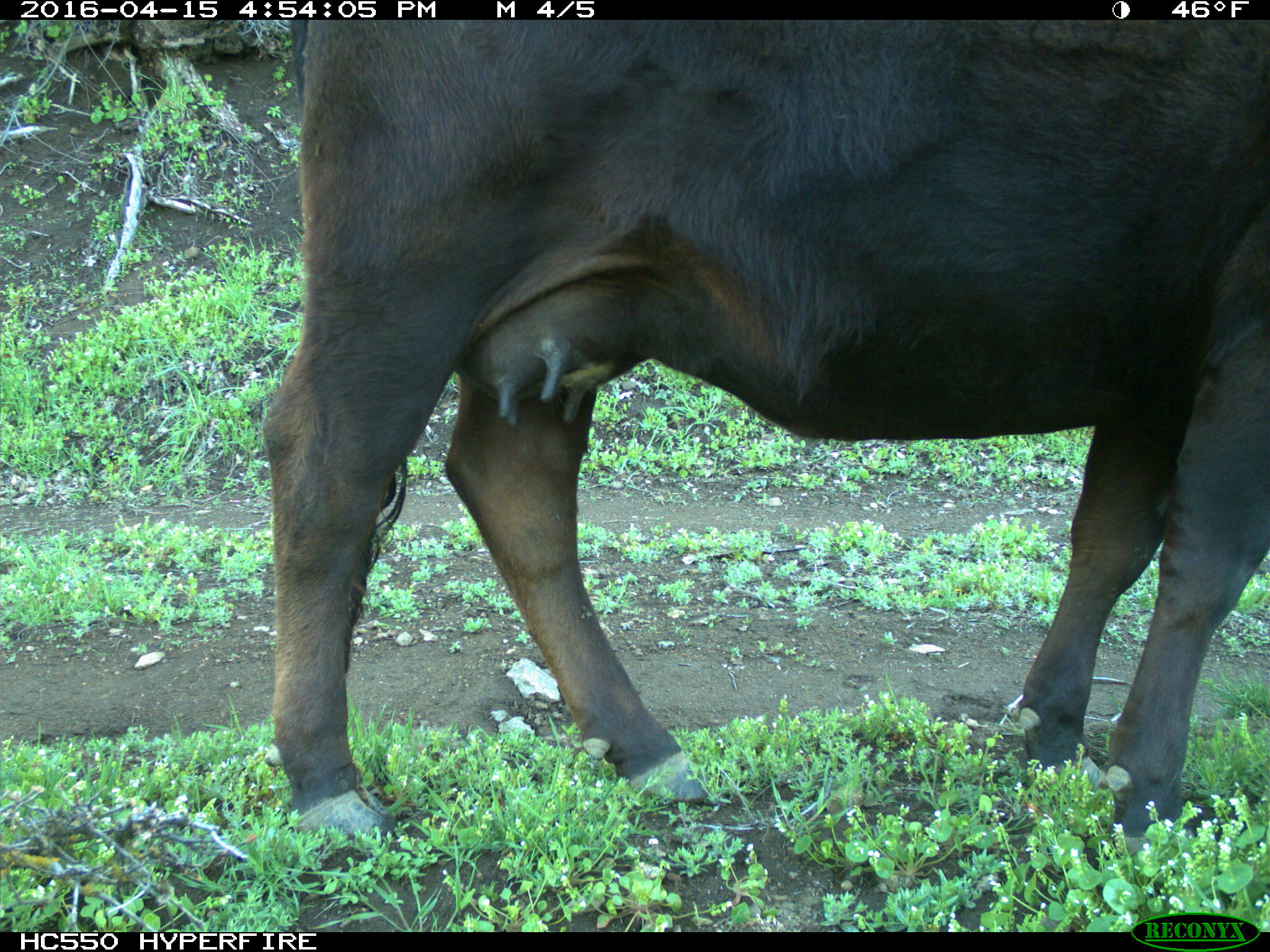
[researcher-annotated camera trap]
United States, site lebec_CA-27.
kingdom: Animalia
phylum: Chordata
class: Mammalia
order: Artiodactyla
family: Bovidae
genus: Bos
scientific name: Bos taurus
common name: domestic cow